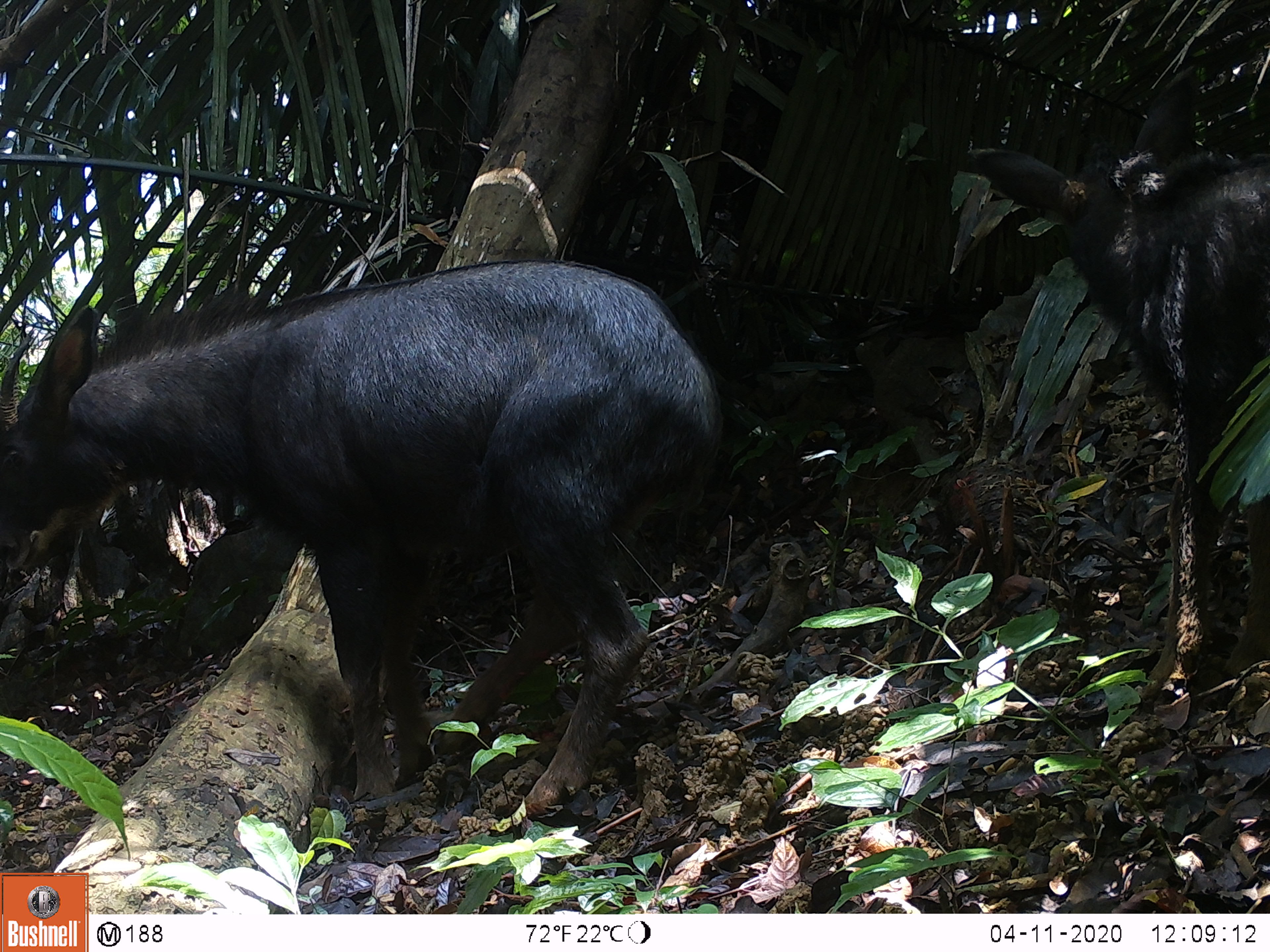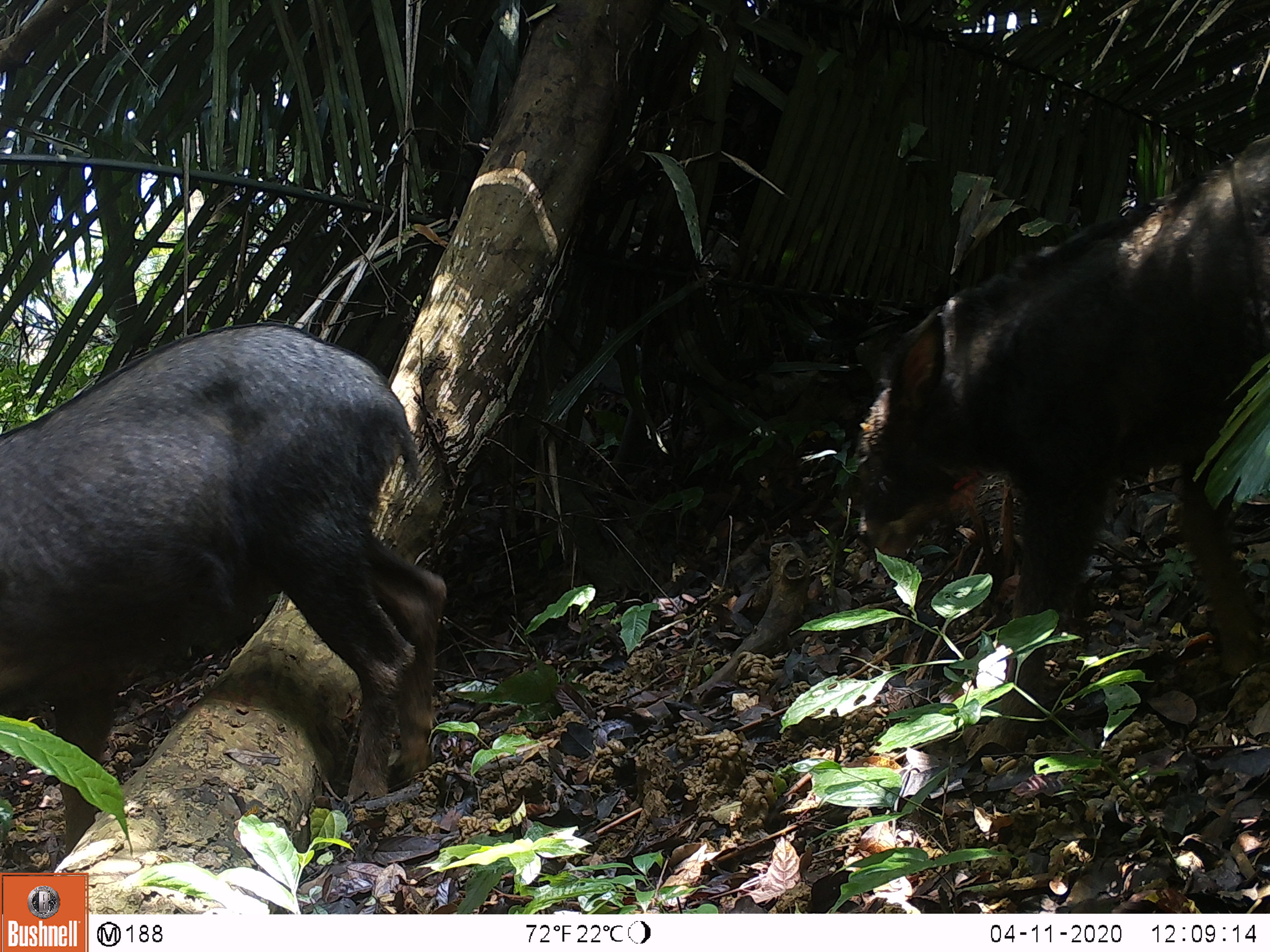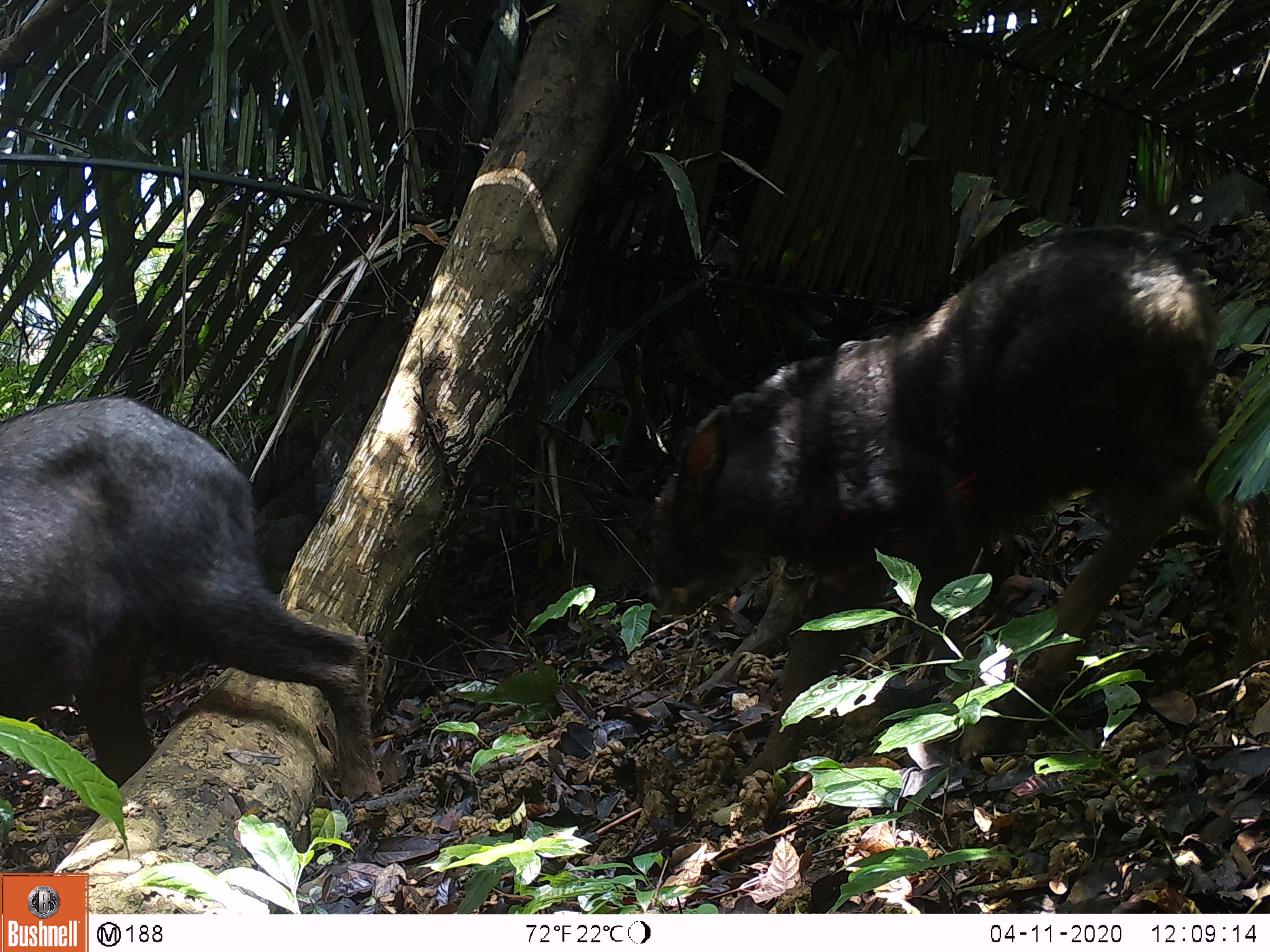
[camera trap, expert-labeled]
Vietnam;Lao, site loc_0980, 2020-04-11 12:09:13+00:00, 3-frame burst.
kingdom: Animalia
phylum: Chordata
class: Mammalia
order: Artiodactyla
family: Bovidae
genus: Capricornis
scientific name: Capricornis sumatraensis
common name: chinese serow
Chinese serow (Capricornis sumatraensis). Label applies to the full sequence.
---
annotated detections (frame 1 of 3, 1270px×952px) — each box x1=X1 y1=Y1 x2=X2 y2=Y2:
chinese serow: x1=0 y1=255 x2=724 y2=821; x1=965 y1=67 x2=1270 y2=712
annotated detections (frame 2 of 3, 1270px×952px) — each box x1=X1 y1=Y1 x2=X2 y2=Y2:
chinese serow: x1=852 y1=133 x2=1270 y2=766; x1=0 y1=320 x2=446 y2=855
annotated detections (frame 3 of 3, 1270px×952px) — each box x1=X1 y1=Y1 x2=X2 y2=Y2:
chinese serow: x1=645 y1=223 x2=1270 y2=788; x1=0 y1=393 x2=381 y2=805